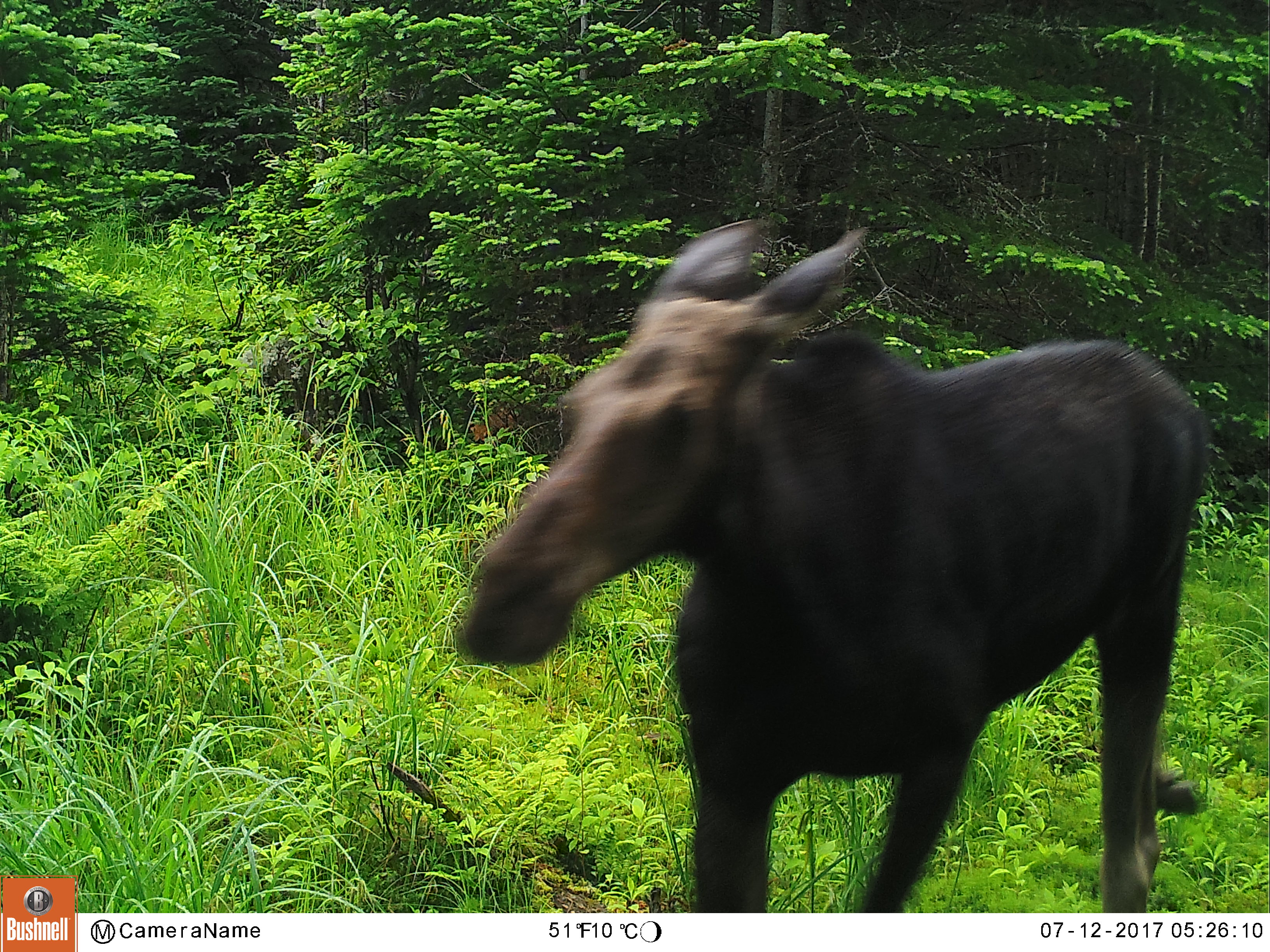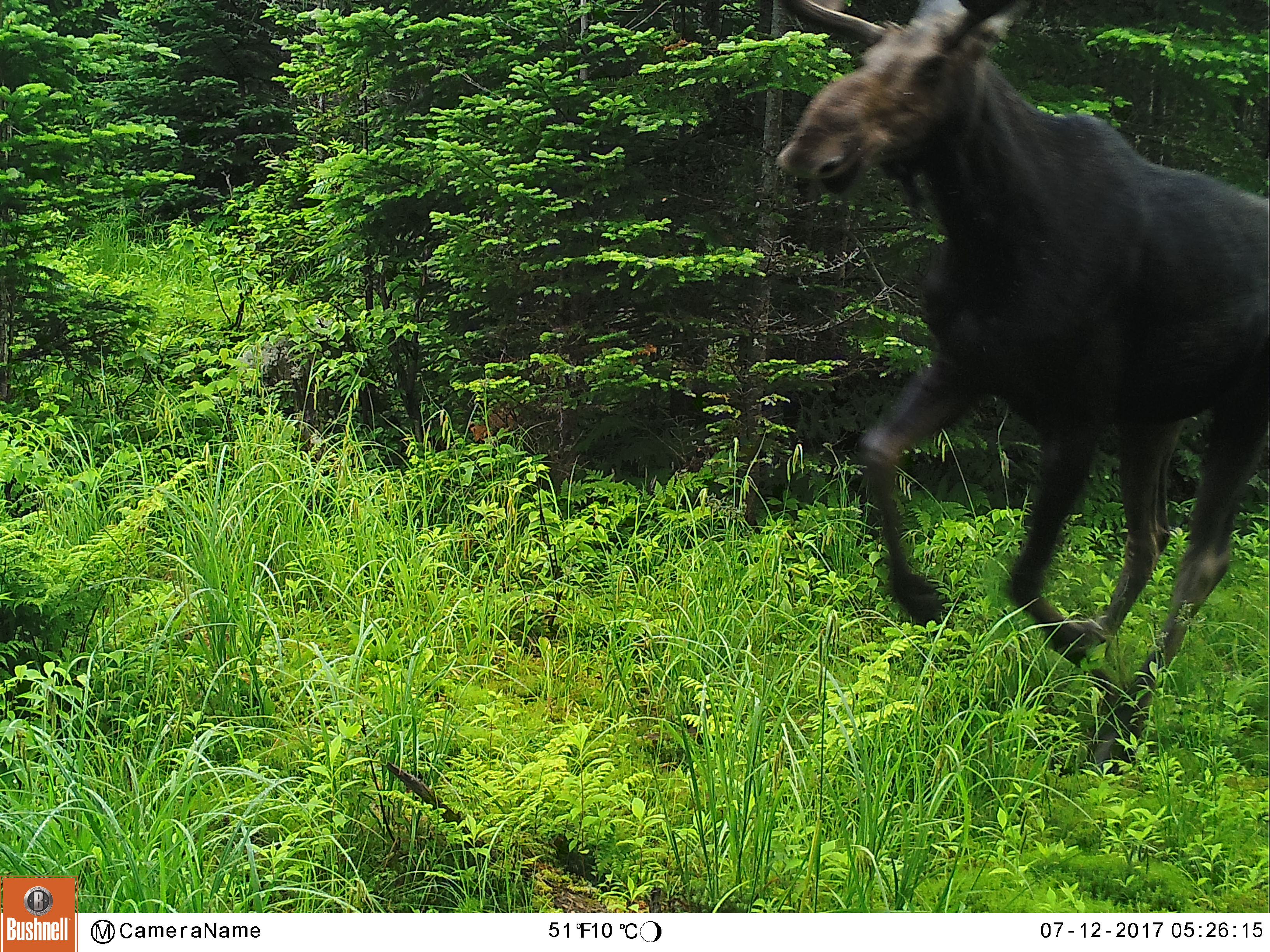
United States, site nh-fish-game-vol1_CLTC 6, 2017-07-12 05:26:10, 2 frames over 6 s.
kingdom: Animalia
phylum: Chordata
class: Mammalia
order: Artiodactyla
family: Cervidae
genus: Alces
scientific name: Alces alces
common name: moose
Moose (Alces alces).